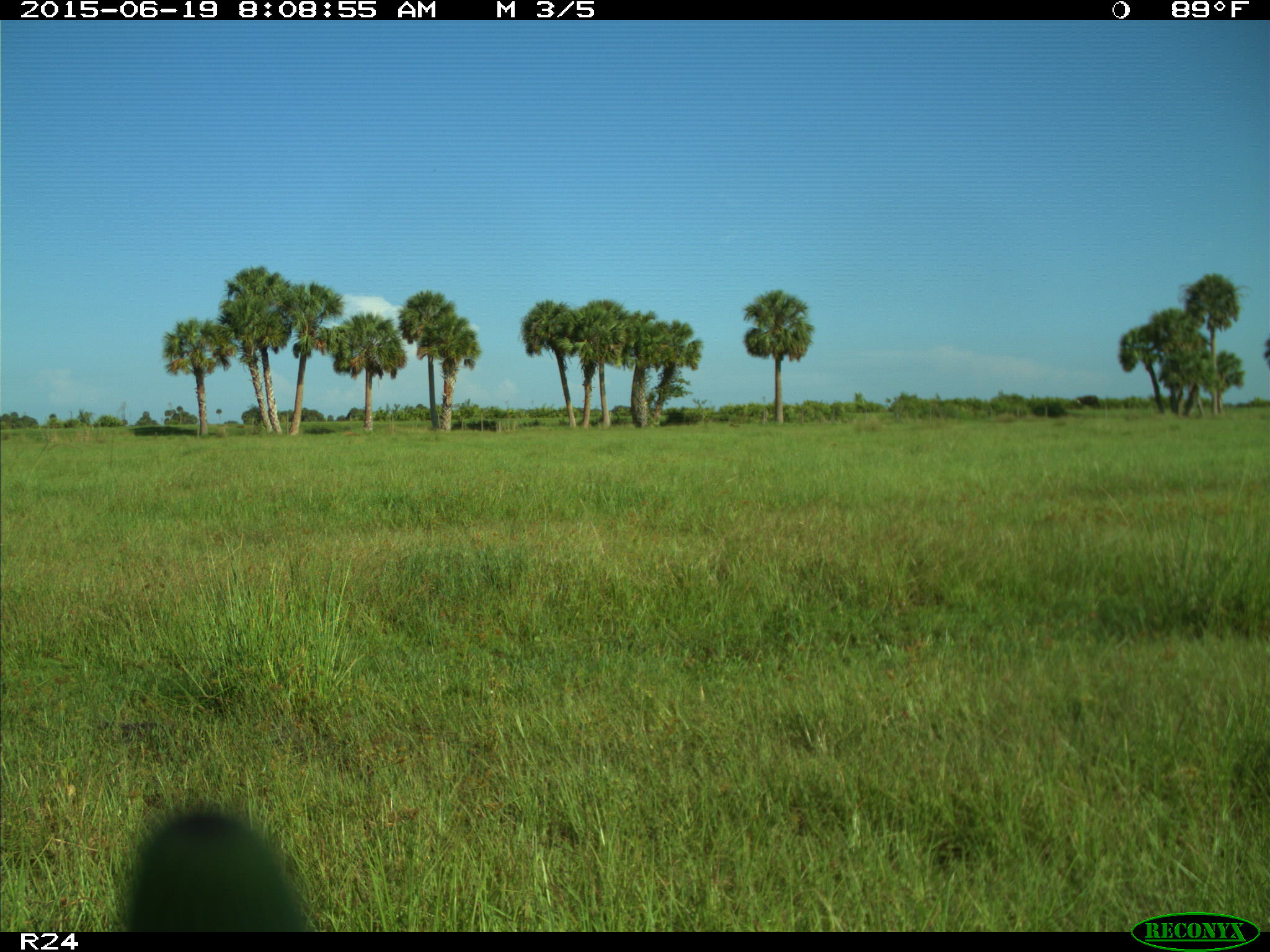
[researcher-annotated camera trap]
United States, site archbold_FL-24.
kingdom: Animalia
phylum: Chordata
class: Mammalia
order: Artiodactyla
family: Bovidae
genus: Bos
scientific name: Bos taurus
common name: domestic cow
Bos taurus (domestic cow).